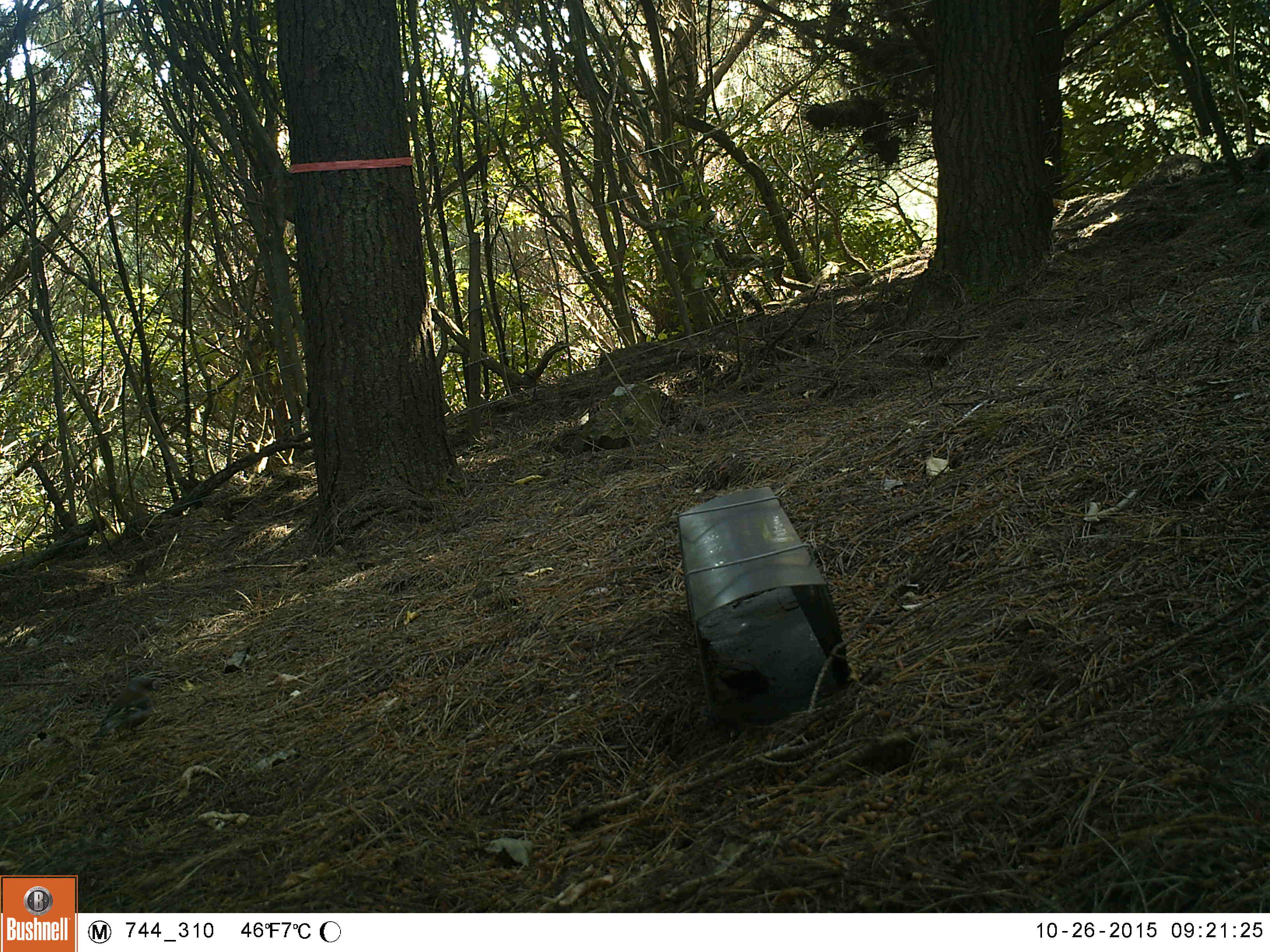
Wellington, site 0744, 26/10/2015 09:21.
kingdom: Animalia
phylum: Chordata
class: Aves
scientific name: Aves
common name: bird